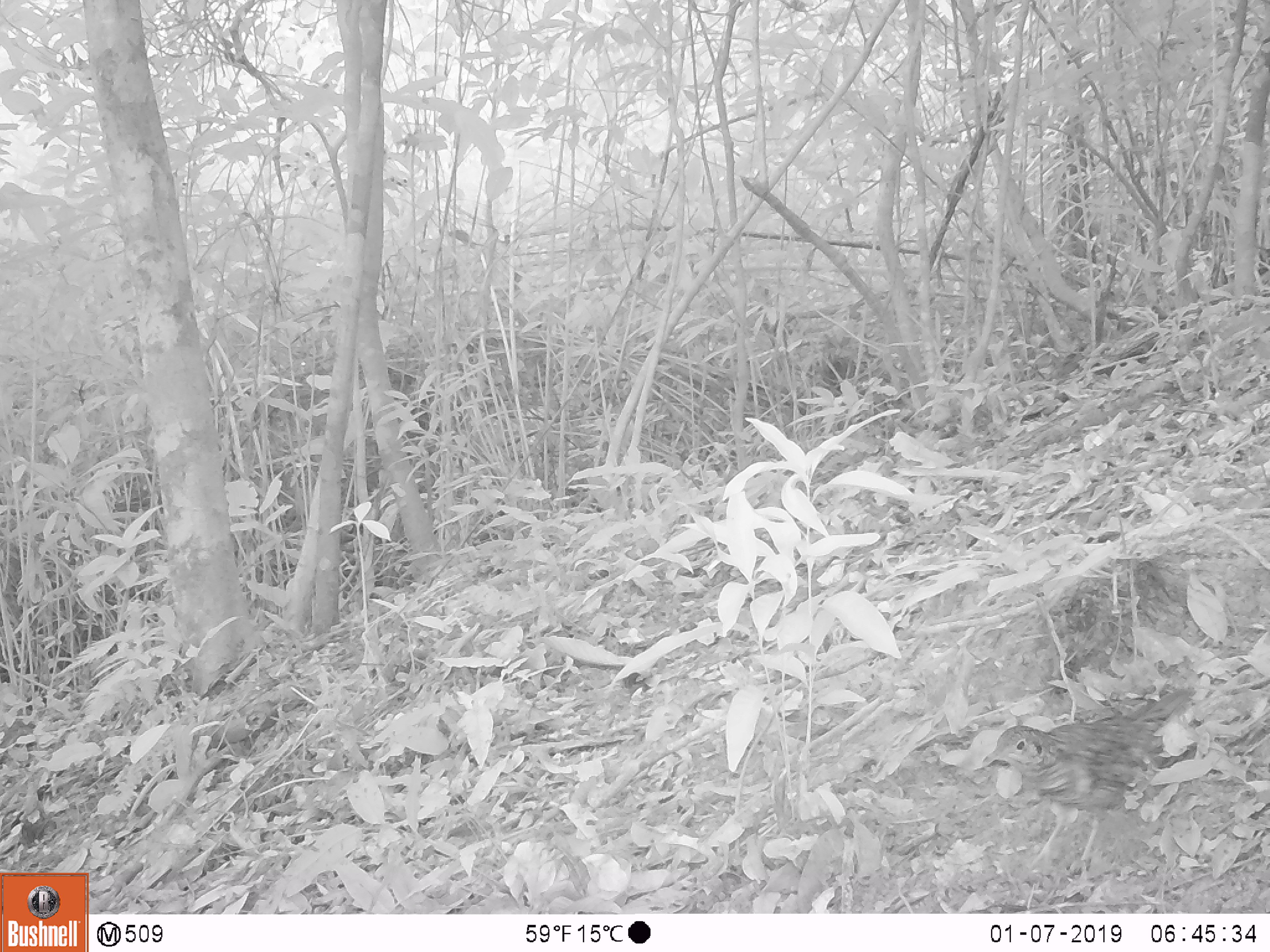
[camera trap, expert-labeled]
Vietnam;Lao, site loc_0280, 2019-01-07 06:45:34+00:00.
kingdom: Animalia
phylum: Chordata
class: Aves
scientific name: Aves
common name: bird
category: unidentified bird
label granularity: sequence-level